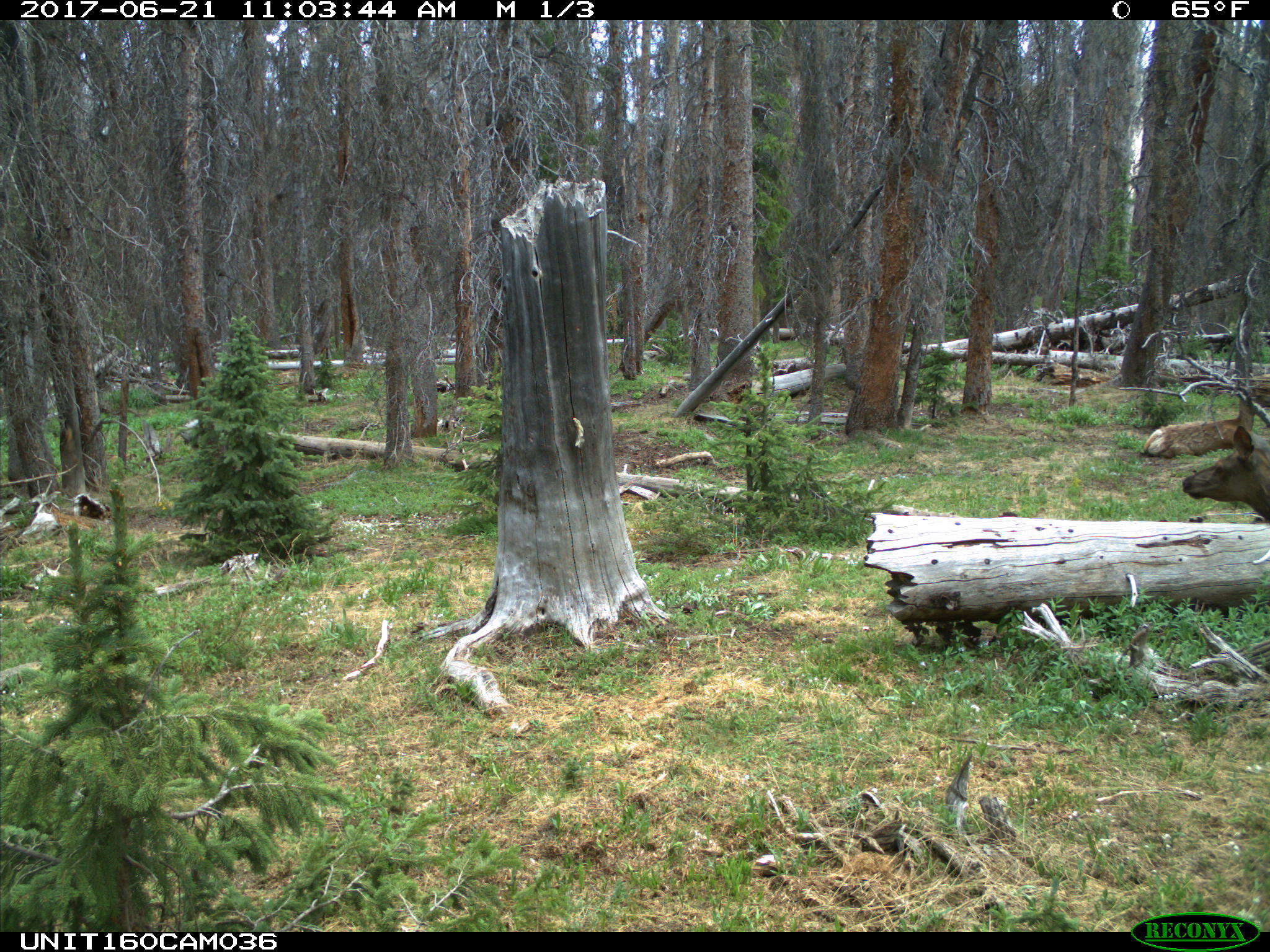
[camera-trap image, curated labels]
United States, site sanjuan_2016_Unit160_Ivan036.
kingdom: Animalia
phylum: Chordata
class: Mammalia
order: Artiodactyla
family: Cervidae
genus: Cervus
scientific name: Cervus elaphus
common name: red deer